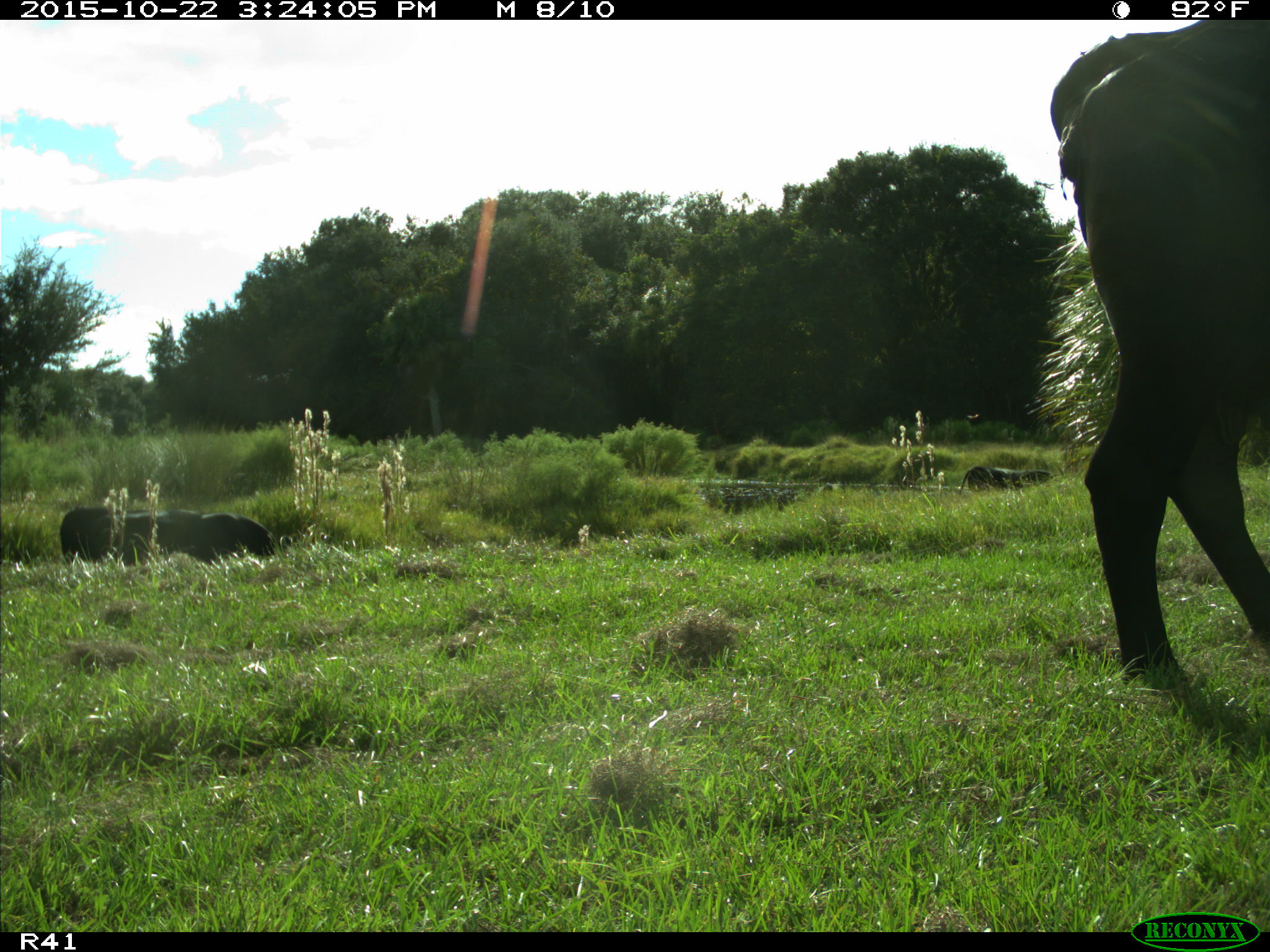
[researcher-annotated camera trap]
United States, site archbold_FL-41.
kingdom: Animalia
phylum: Chordata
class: Mammalia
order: Artiodactyla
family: Bovidae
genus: Bos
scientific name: Bos taurus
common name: domestic cow